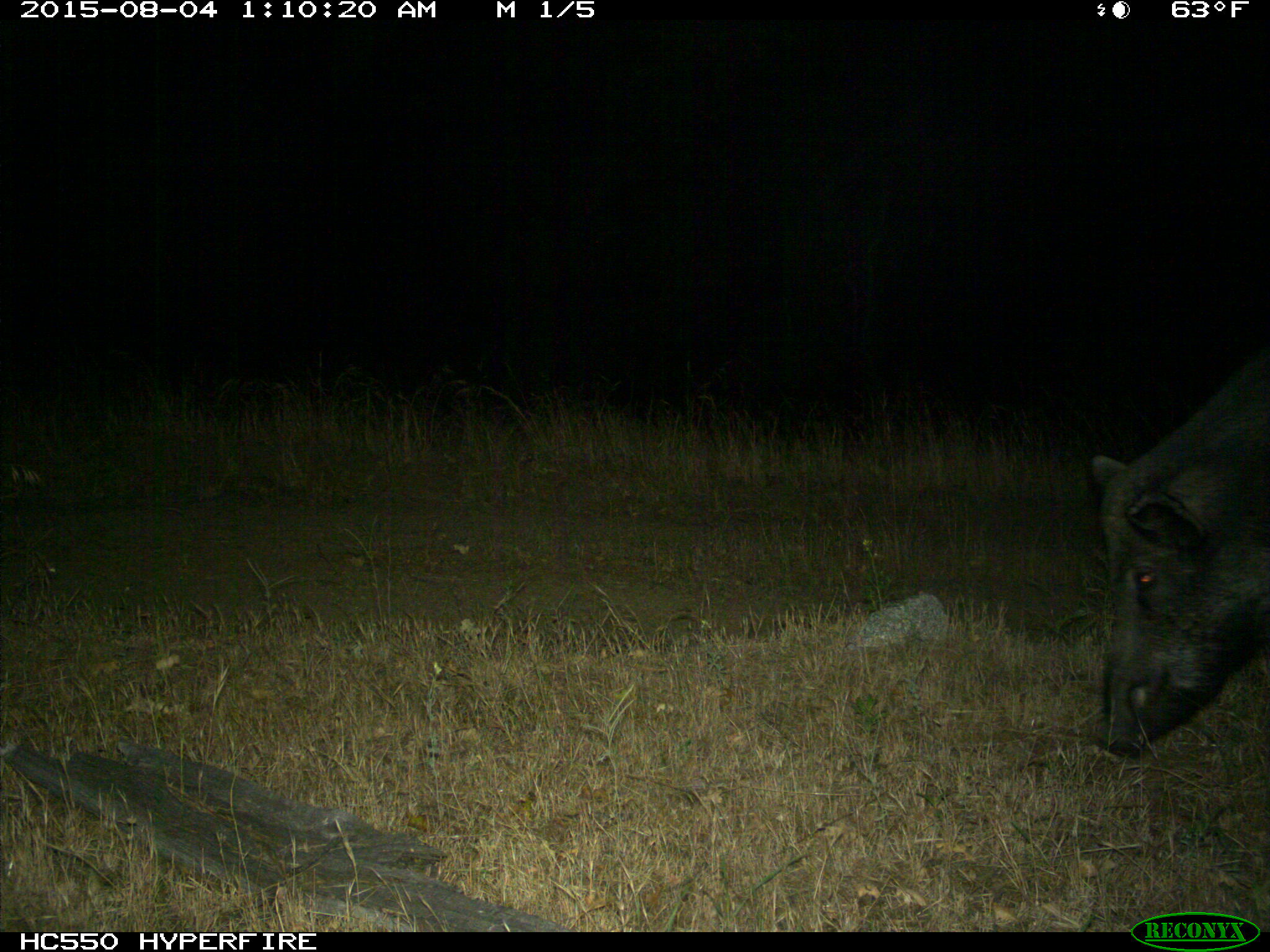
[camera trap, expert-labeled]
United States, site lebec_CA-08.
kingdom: Animalia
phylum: Chordata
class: Mammalia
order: Artiodactyla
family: Suidae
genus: Sus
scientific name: Sus scrofa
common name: wild boar